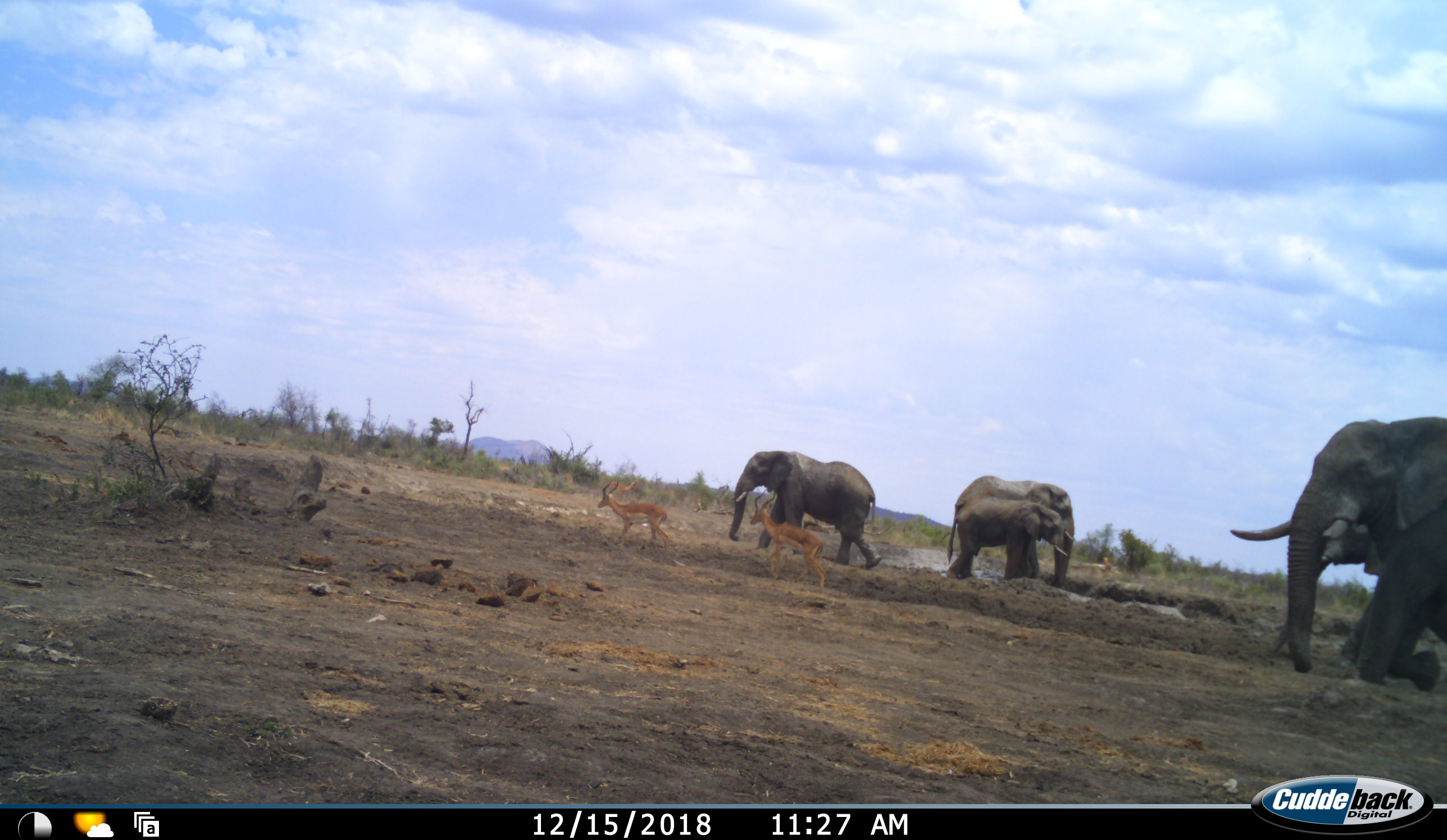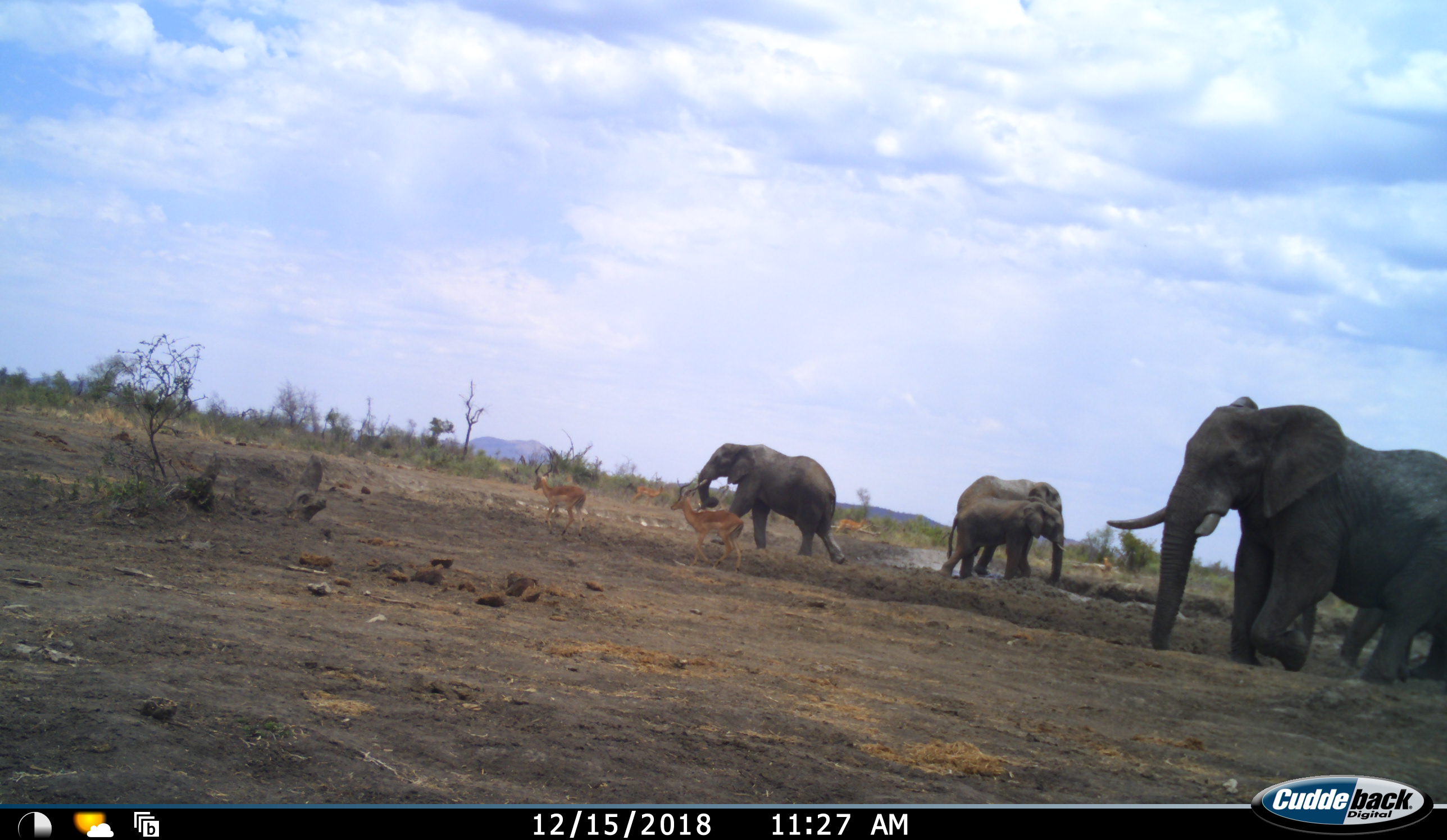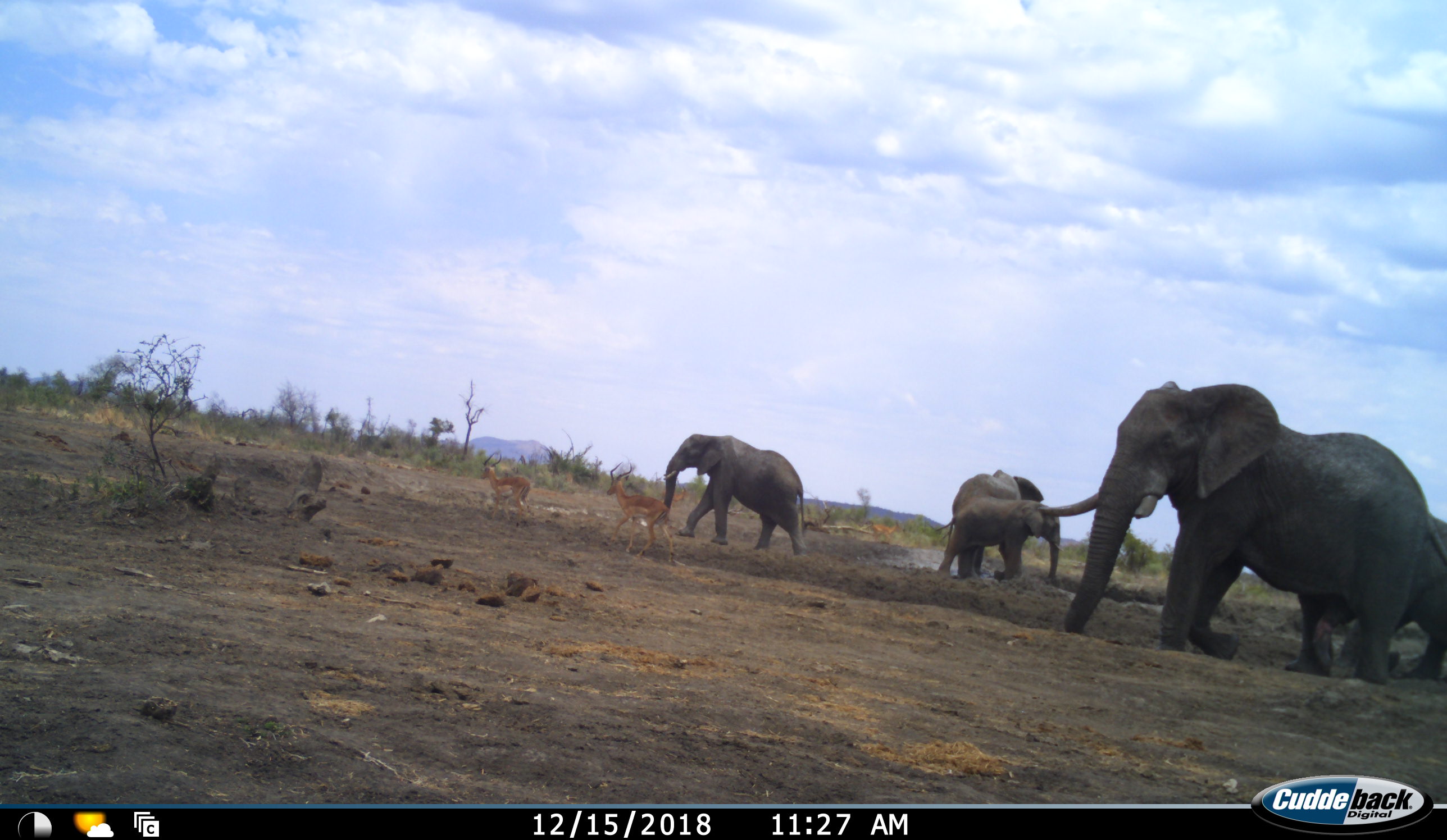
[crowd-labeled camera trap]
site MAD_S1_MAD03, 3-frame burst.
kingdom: Animalia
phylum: Chordata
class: Mammalia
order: Proboscidea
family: Elephantidae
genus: Loxodonta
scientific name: Loxodonta africana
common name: african bush elephant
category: elephant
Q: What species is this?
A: Elephant (african bush elephant) (Loxodonta africana).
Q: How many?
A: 5.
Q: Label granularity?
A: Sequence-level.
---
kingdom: Animalia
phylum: Chordata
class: Mammalia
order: Artiodactyla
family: Bovidae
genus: Aepyceros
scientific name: Aepyceros melampus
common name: impala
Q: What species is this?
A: Impala (Aepyceros melampus).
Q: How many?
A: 4.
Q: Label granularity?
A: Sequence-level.